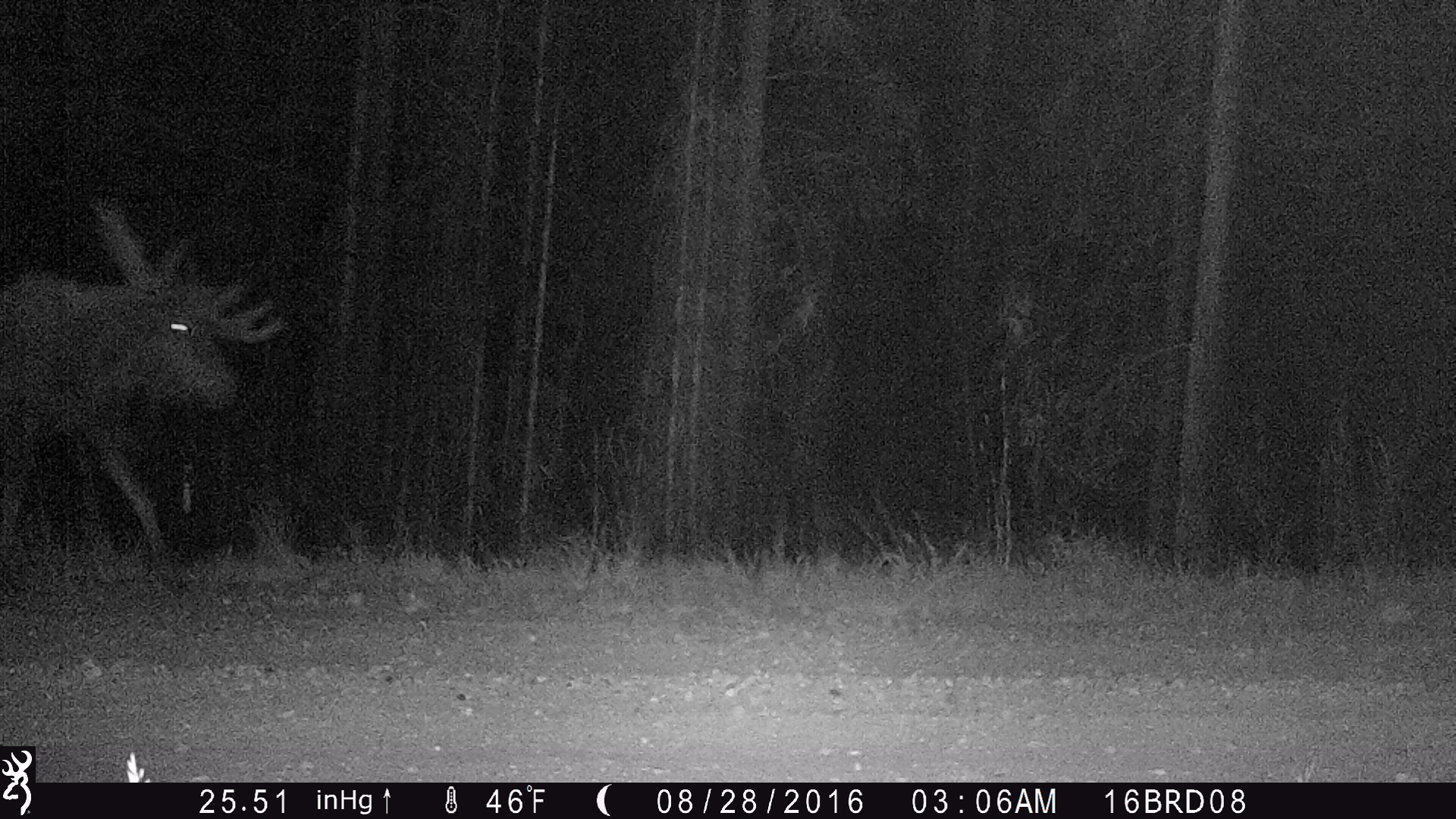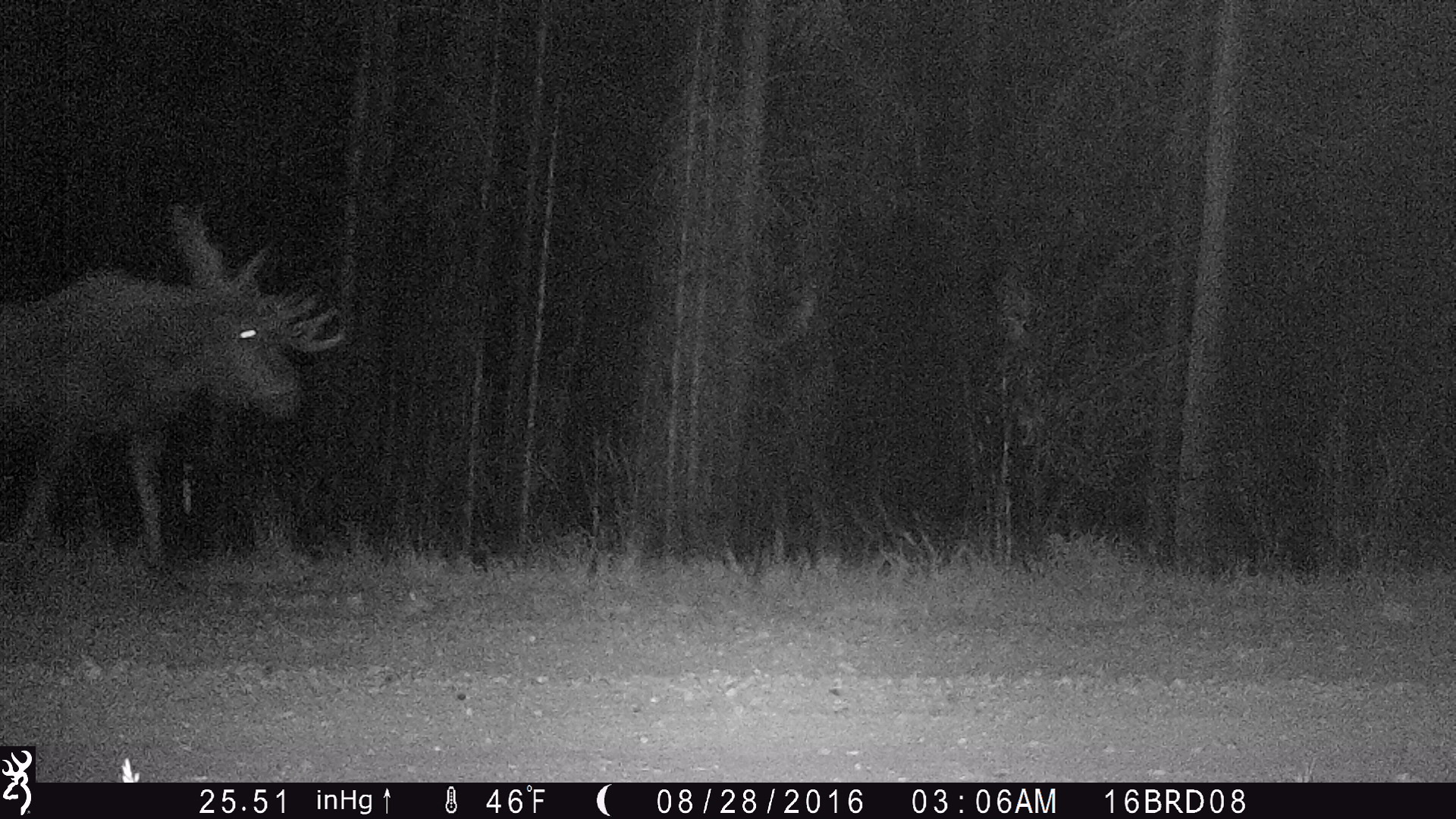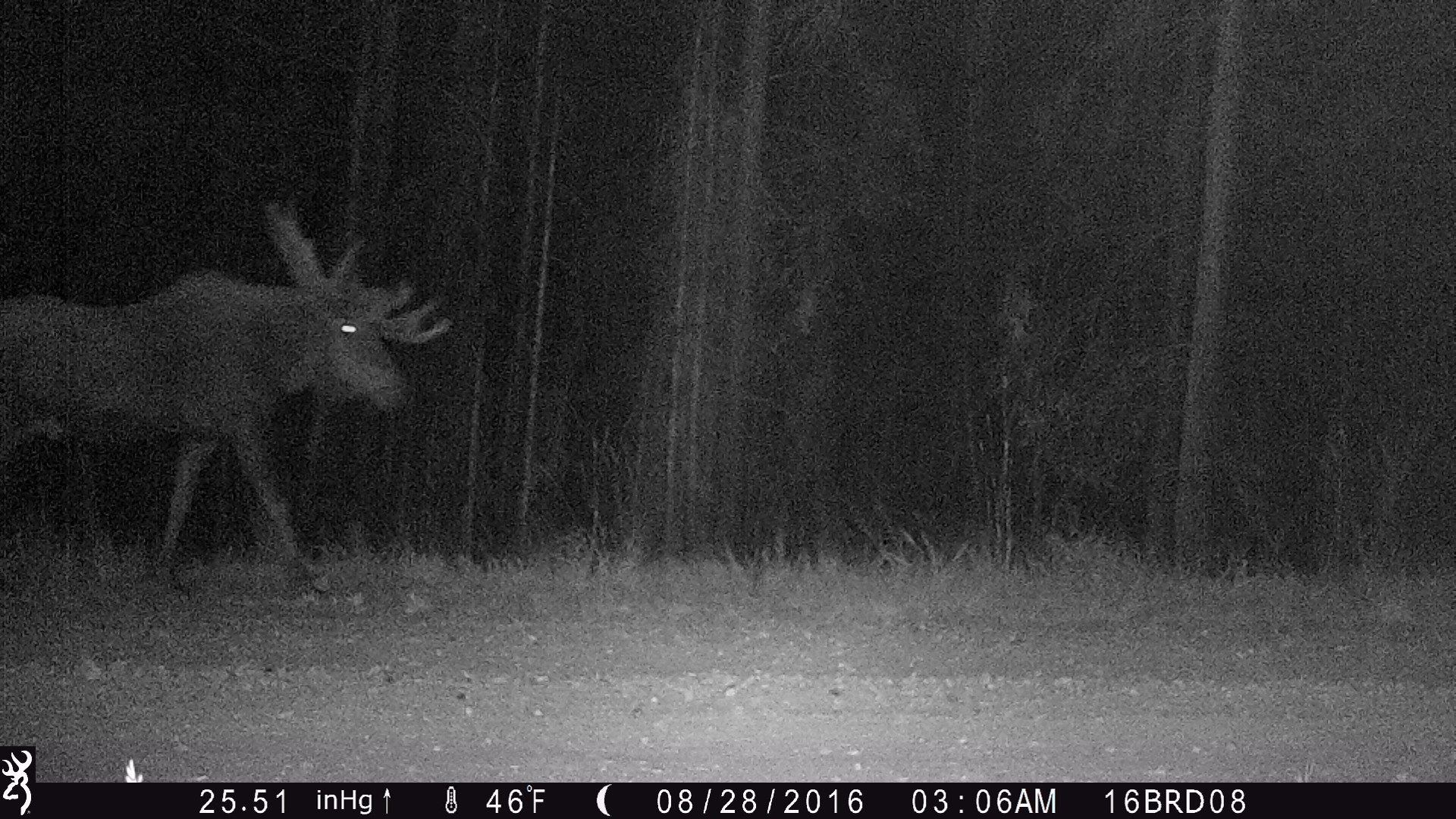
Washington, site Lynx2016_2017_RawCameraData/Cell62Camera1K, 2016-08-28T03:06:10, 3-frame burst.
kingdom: Animalia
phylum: Chordata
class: Mammalia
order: Artiodactyla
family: Cervidae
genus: Alces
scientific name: Alces alces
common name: moose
Alces alces (moose). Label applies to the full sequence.